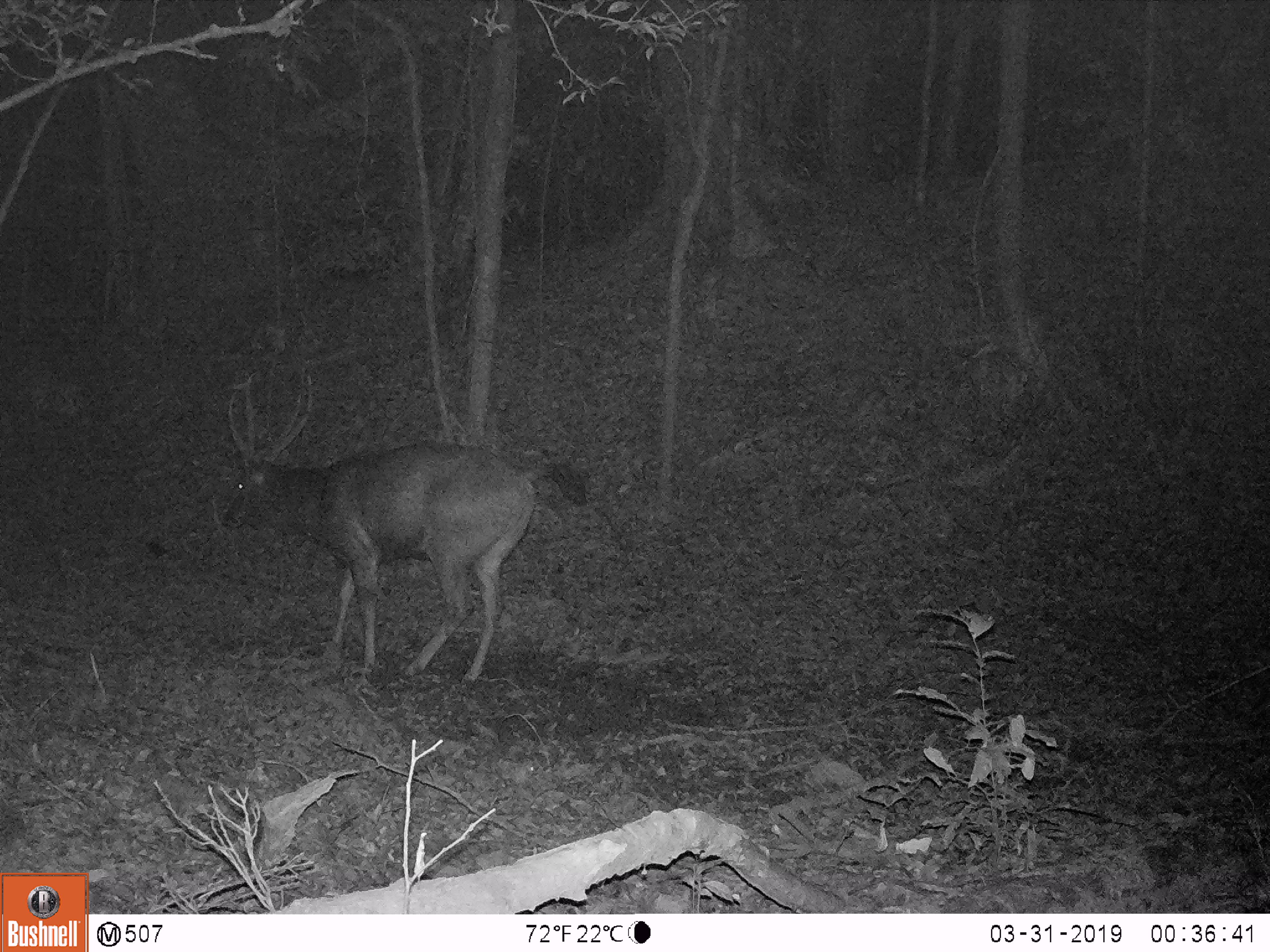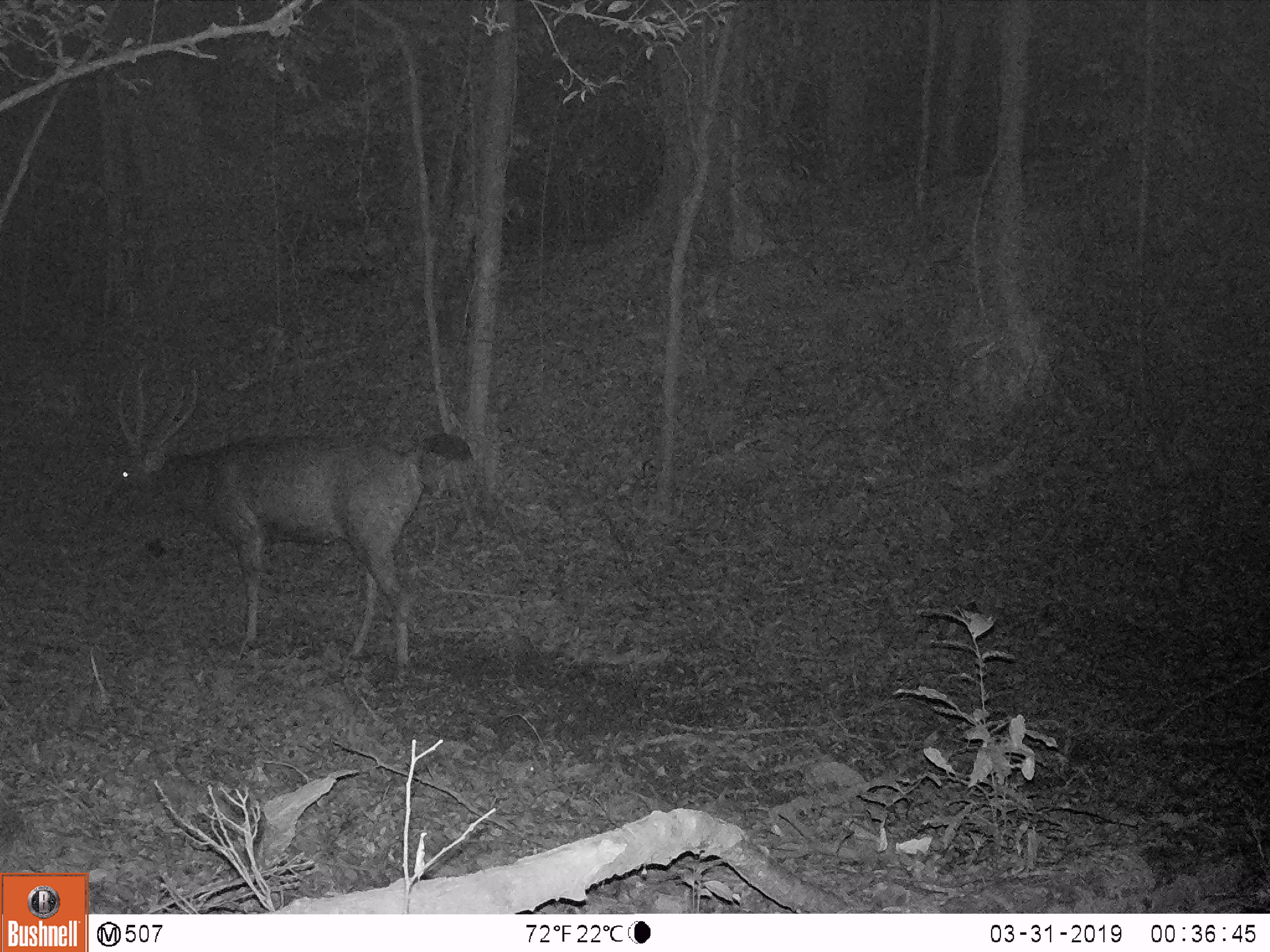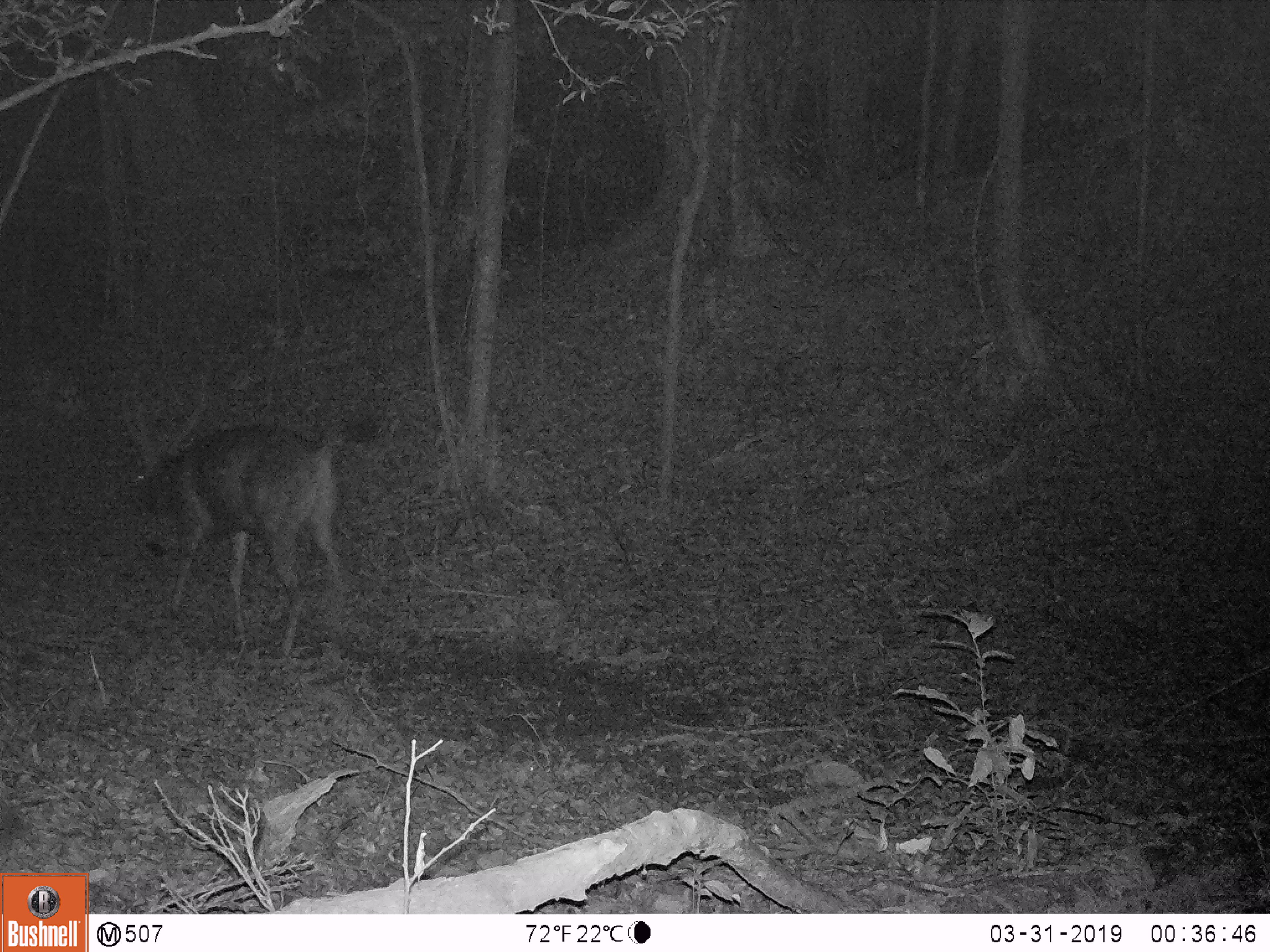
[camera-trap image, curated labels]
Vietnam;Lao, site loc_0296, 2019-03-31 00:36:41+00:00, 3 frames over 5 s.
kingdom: Animalia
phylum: Chordata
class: Mammalia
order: Artiodactyla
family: Cervidae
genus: Rusa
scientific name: Rusa unicolor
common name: sambar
Sambar (Rusa unicolor). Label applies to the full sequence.